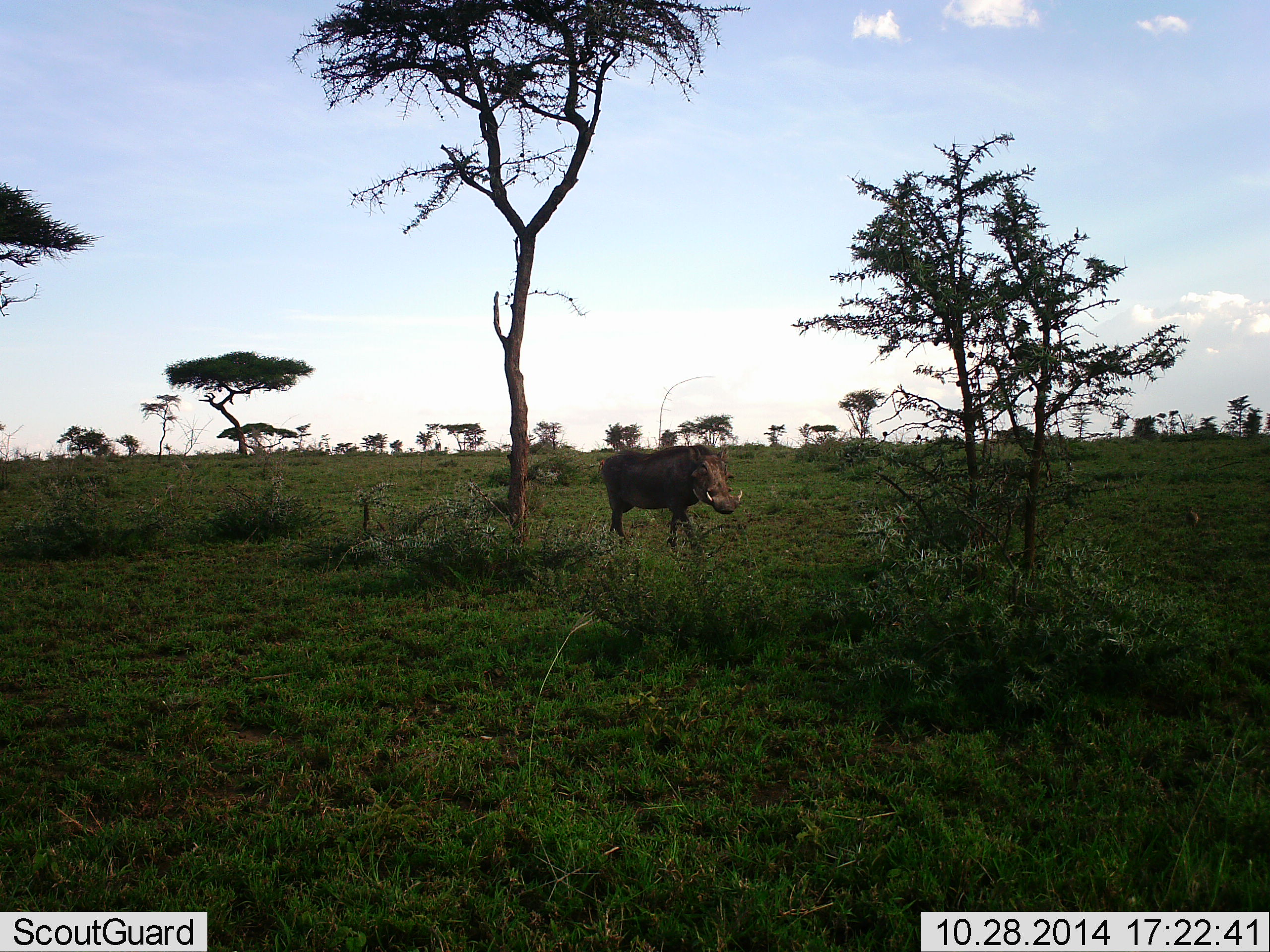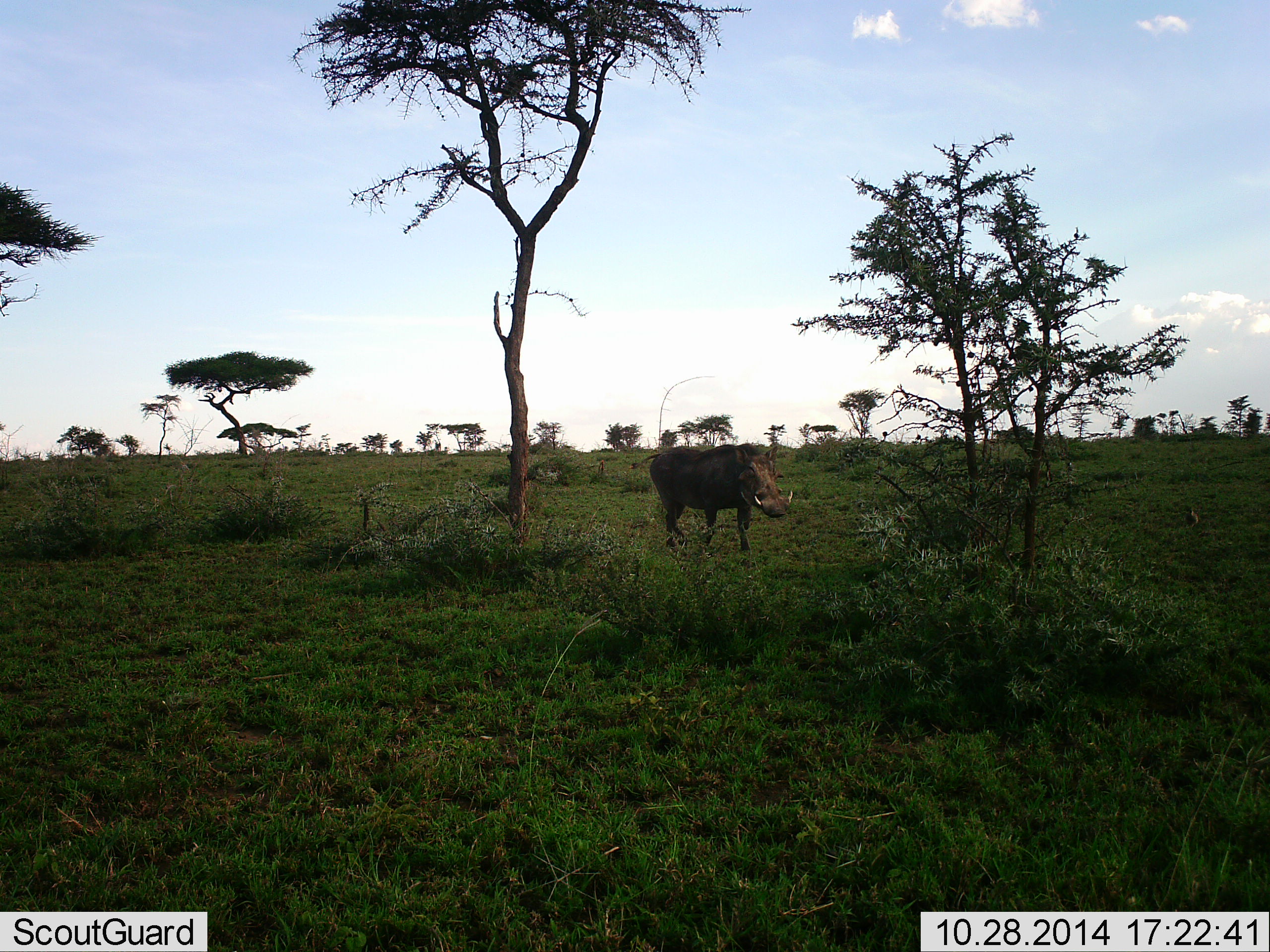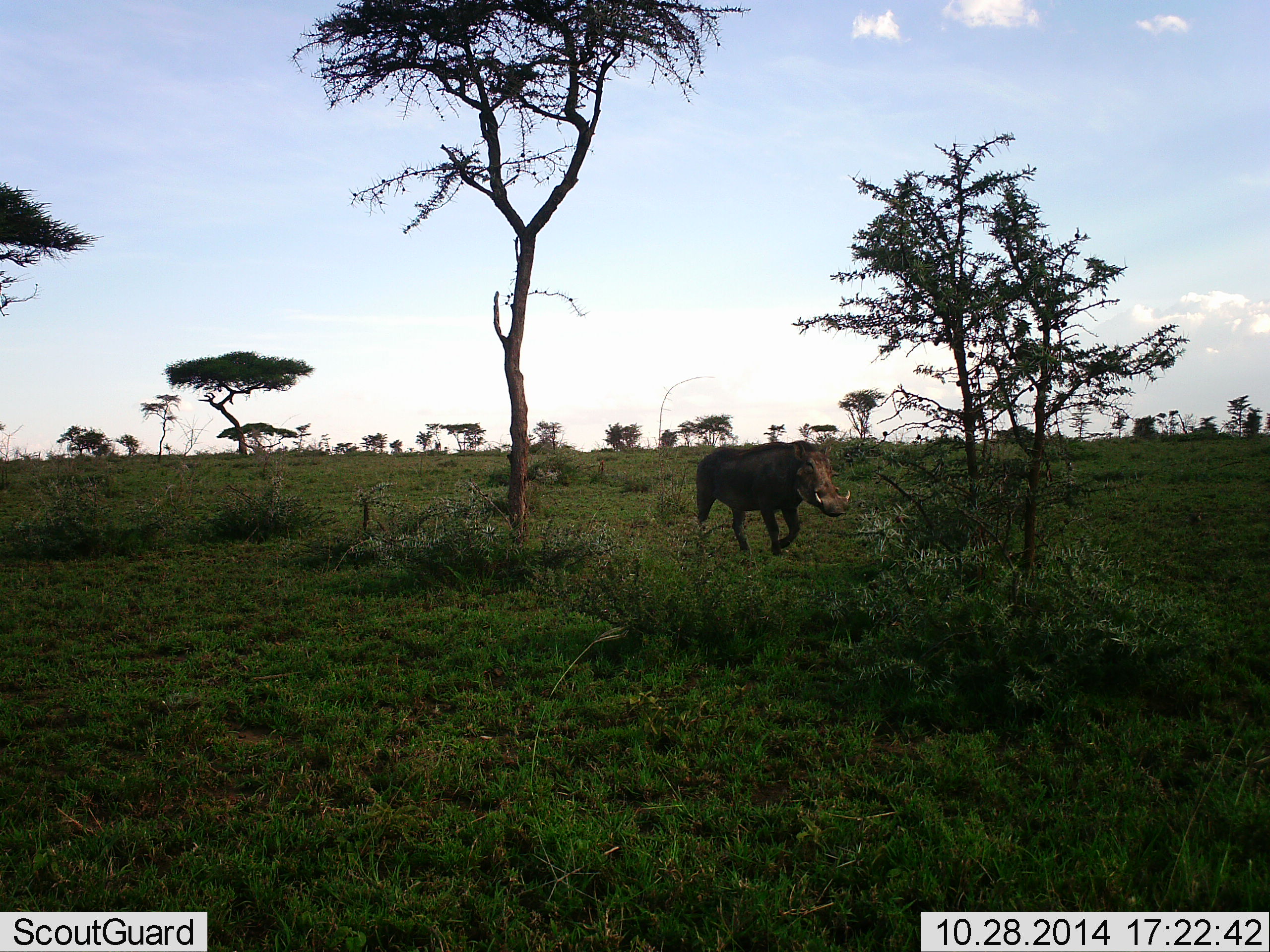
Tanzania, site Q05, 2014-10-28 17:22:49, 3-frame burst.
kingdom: Animalia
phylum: Chordata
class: Mammalia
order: Artiodactyla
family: Suidae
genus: Phacochoerus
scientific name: Phacochoerus africanus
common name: warthog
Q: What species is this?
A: Warthog (Phacochoerus africanus).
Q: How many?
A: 1.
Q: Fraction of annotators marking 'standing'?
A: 9%.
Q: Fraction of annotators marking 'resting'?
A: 0%.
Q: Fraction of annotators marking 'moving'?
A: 91%.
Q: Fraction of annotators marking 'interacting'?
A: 0%.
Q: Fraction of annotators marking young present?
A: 0%.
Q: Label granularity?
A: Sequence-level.